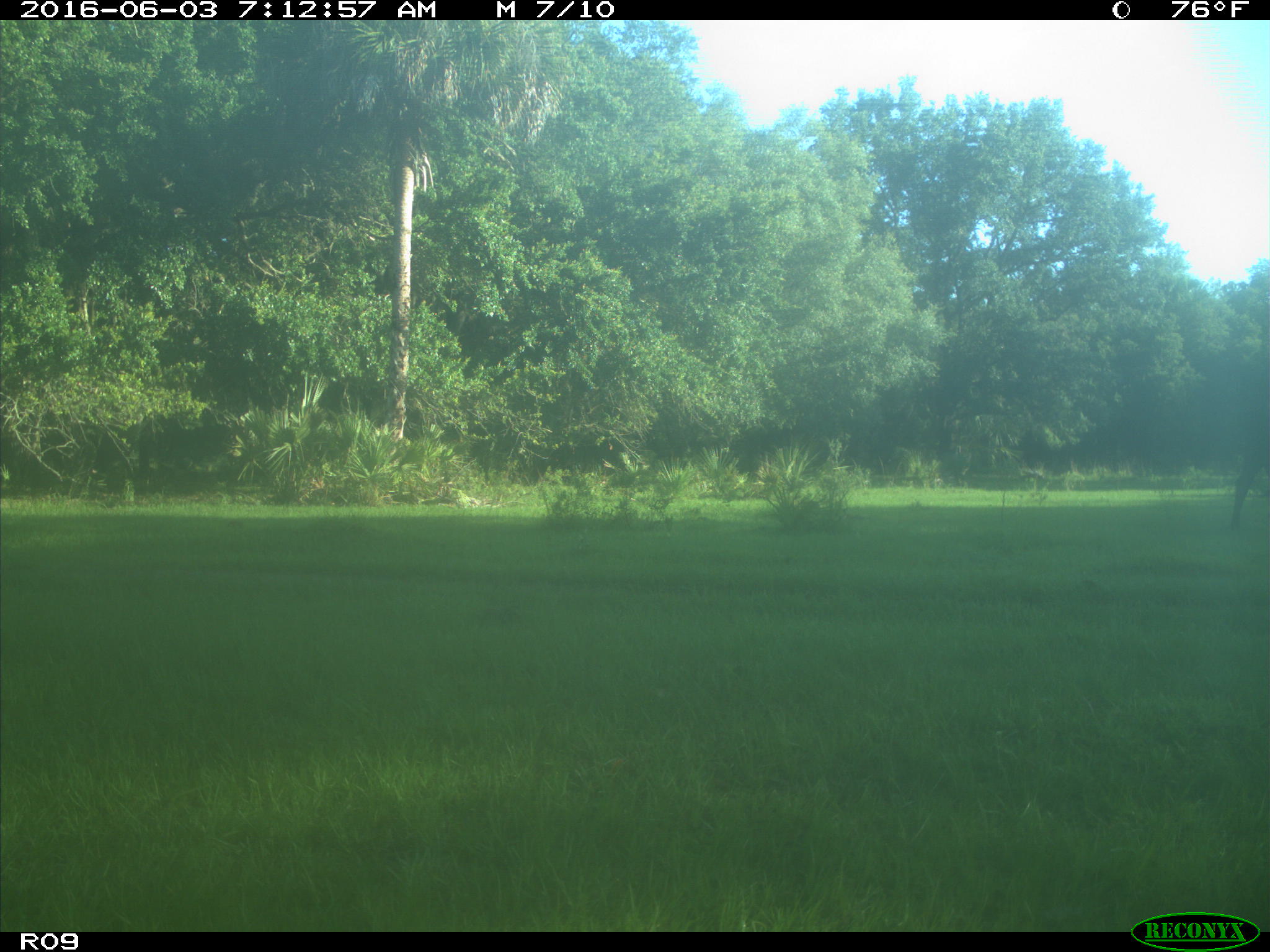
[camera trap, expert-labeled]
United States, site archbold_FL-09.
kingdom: Animalia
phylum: Chordata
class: Mammalia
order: Artiodactyla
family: Bovidae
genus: Bos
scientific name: Bos taurus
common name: domestic cow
Bos taurus (domestic cow).